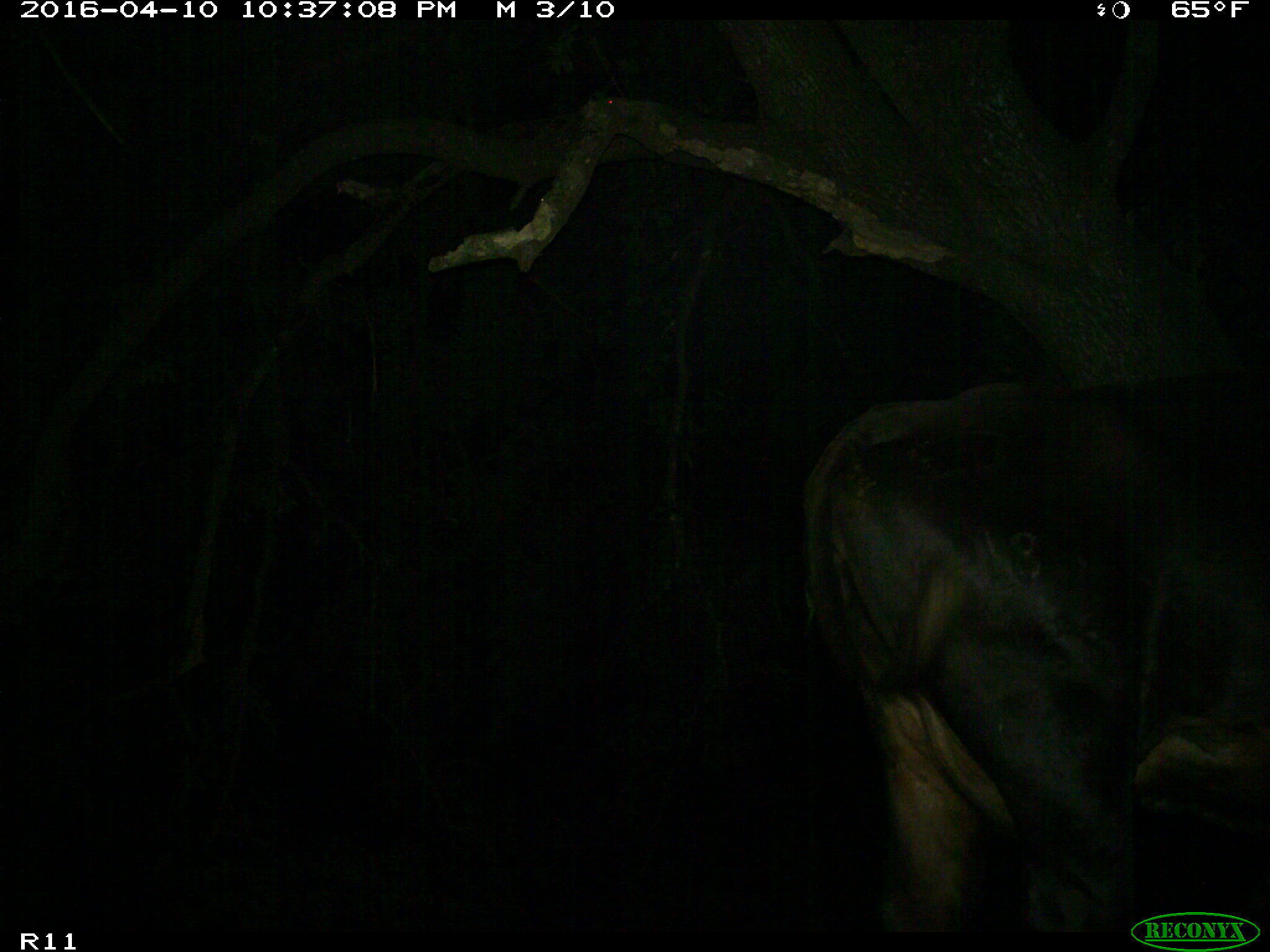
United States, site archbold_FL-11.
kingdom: Animalia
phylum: Chordata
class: Mammalia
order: Artiodactyla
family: Bovidae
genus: Bos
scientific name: Bos taurus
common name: domestic cow